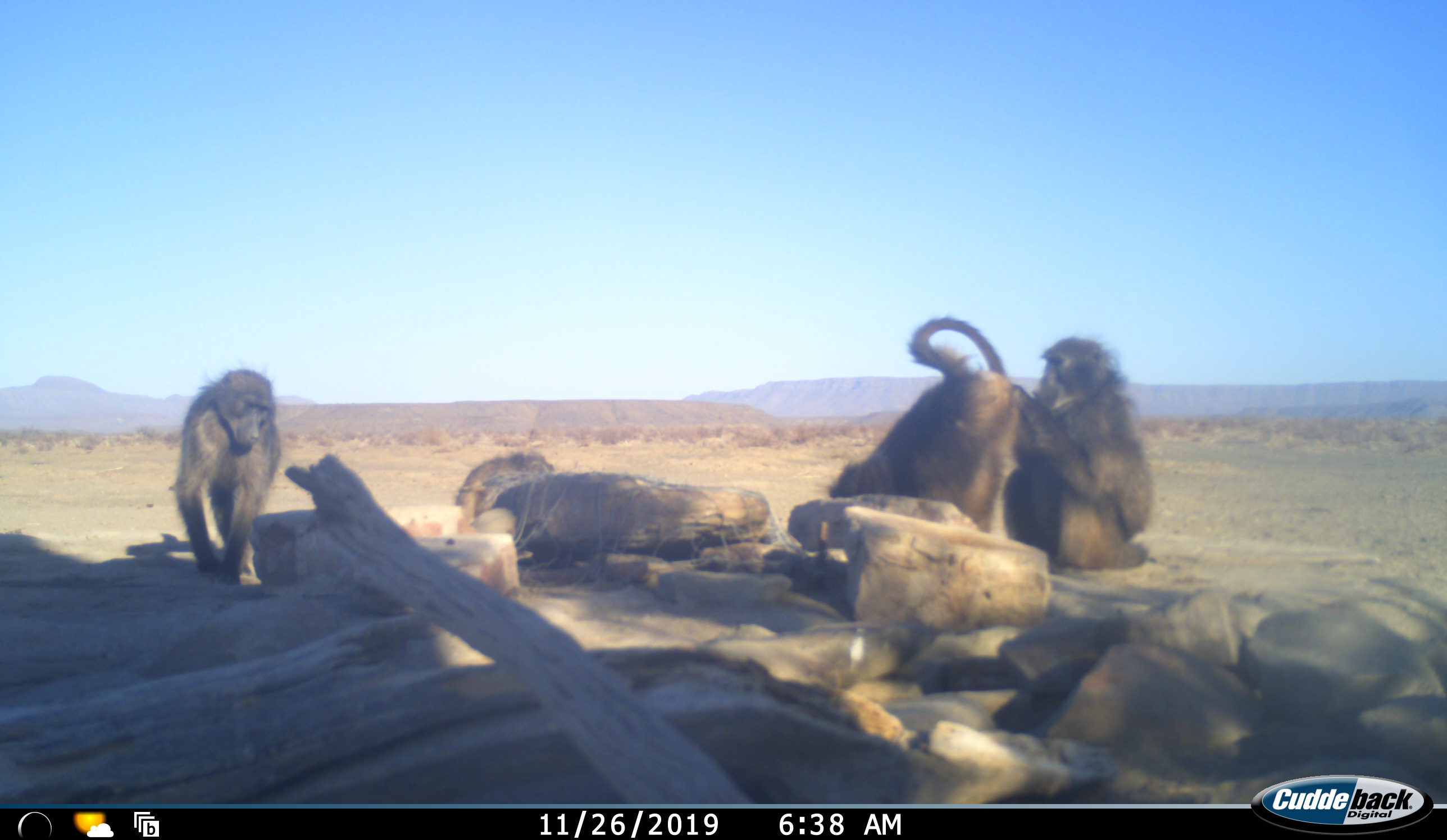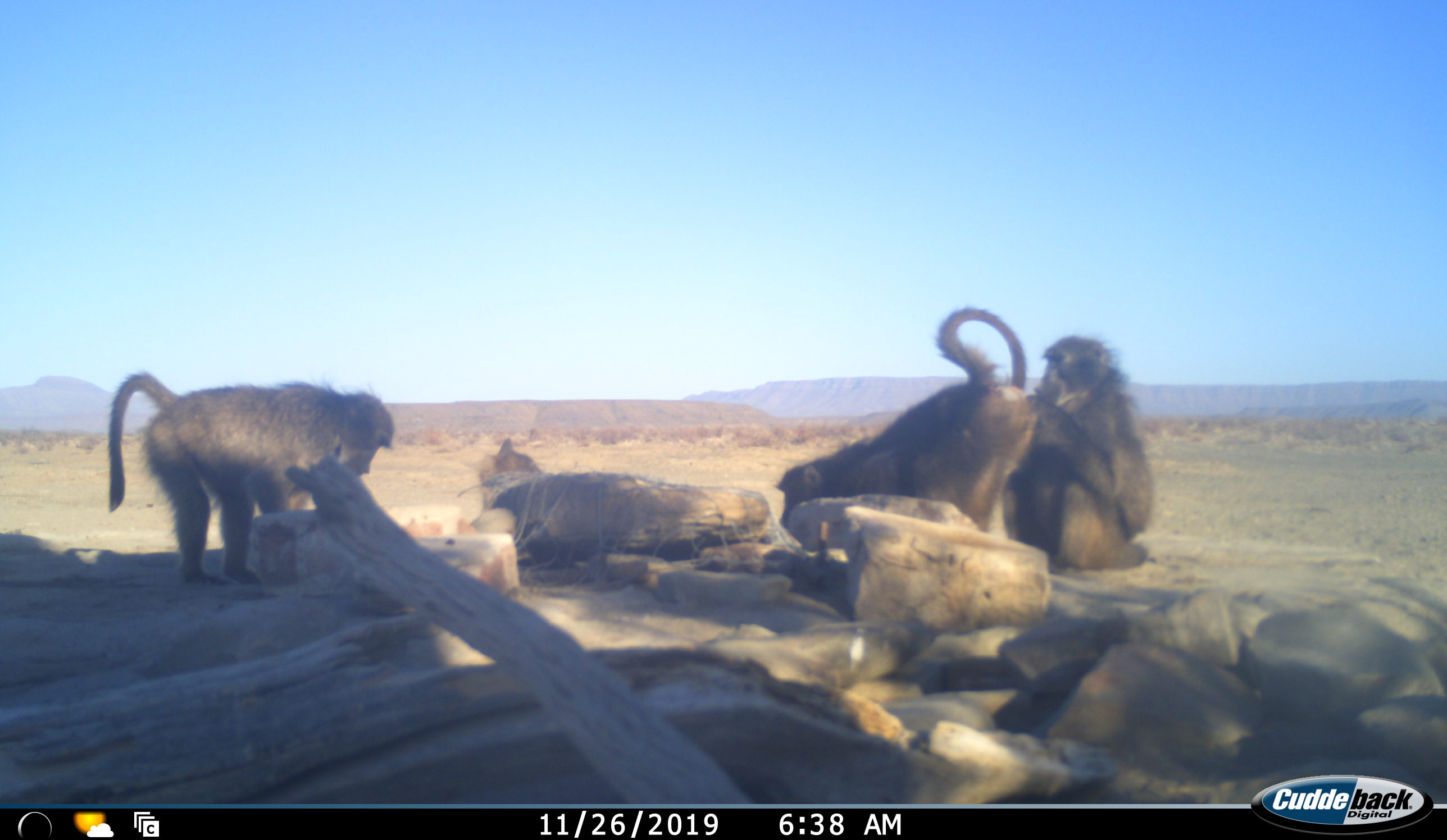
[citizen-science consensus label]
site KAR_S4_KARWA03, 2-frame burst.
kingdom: Animalia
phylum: Chordata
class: Mammalia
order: Primates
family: Cercopithecidae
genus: Papio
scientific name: Papio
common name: baboon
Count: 4.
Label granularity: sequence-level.